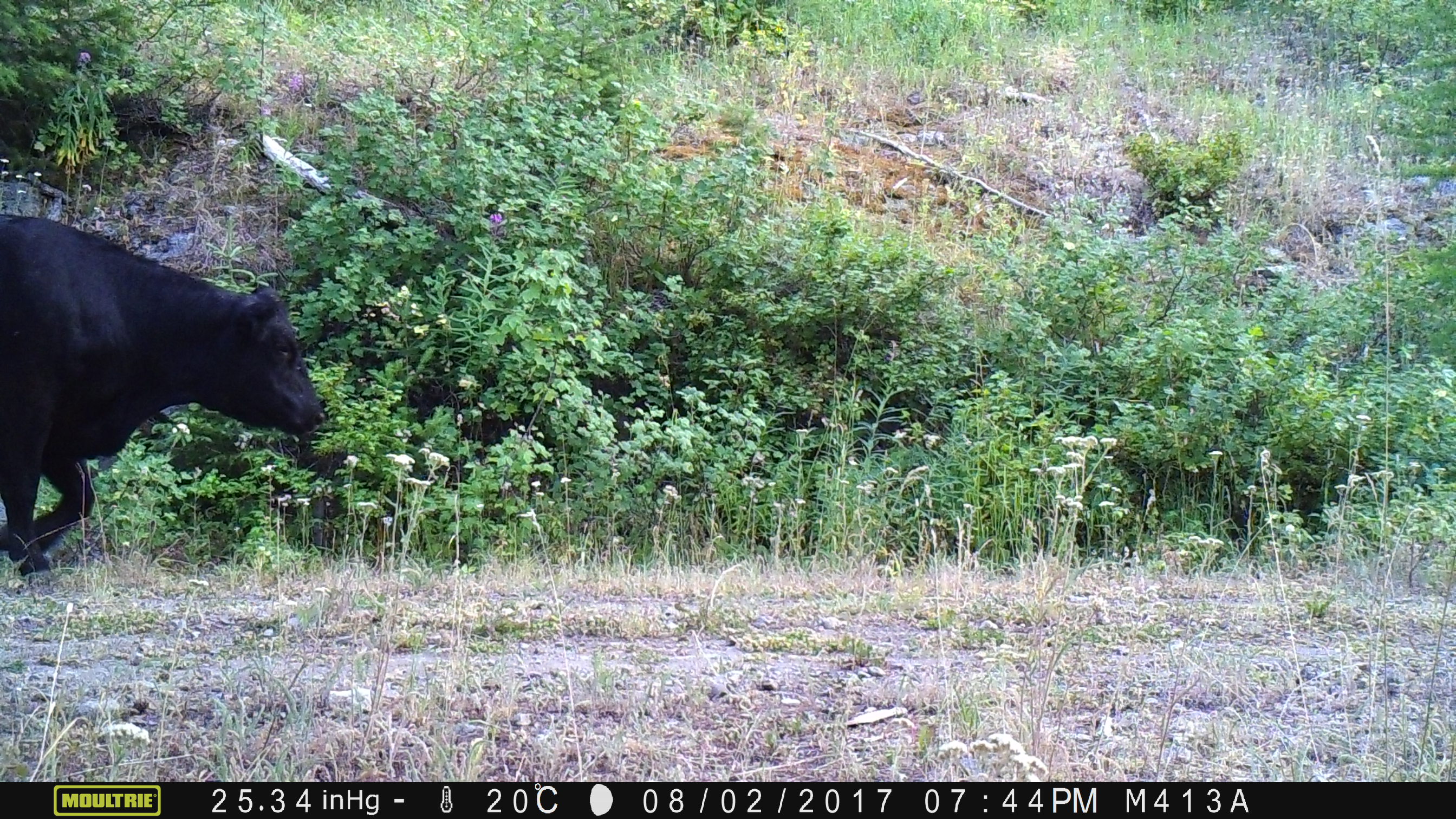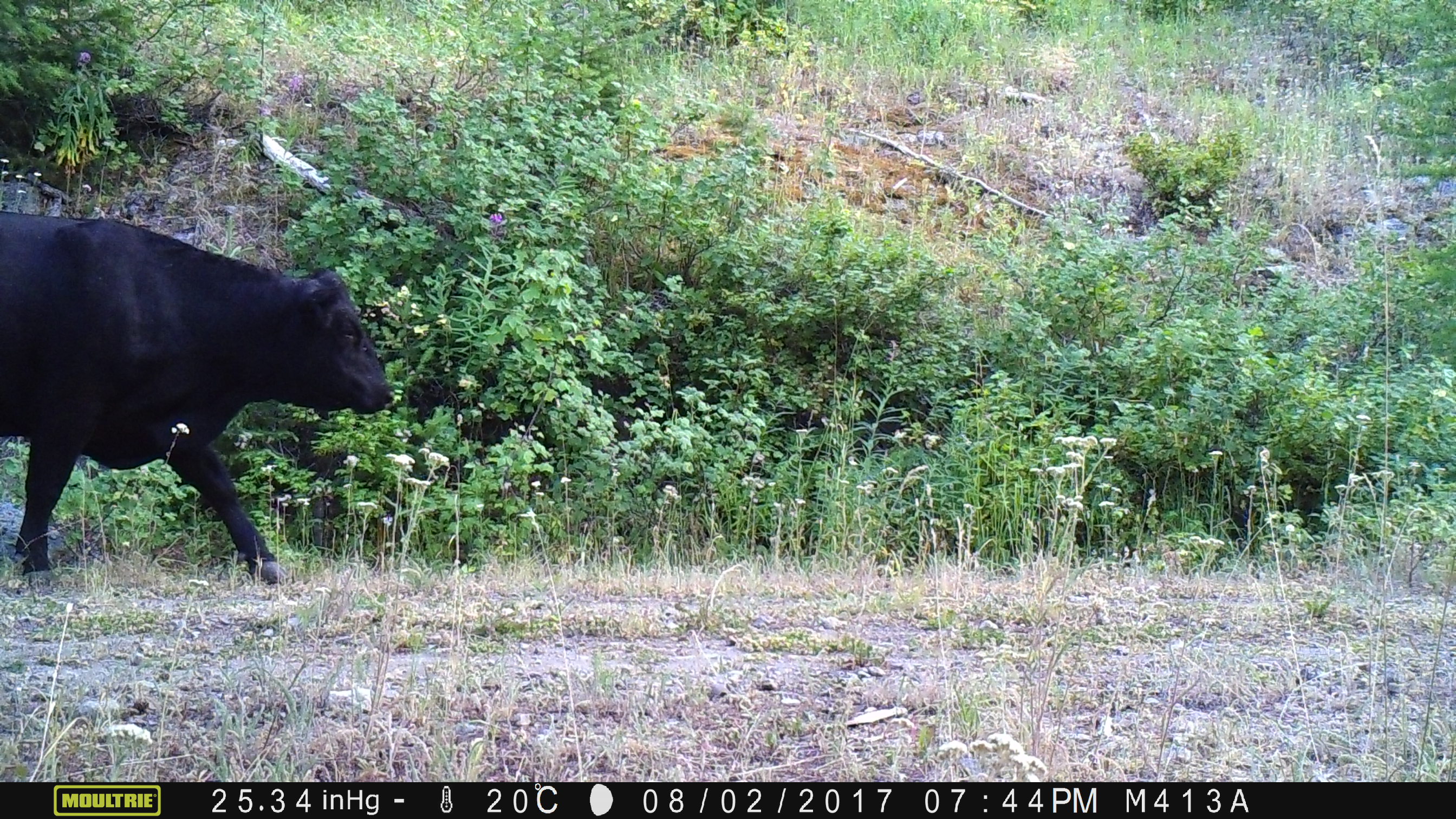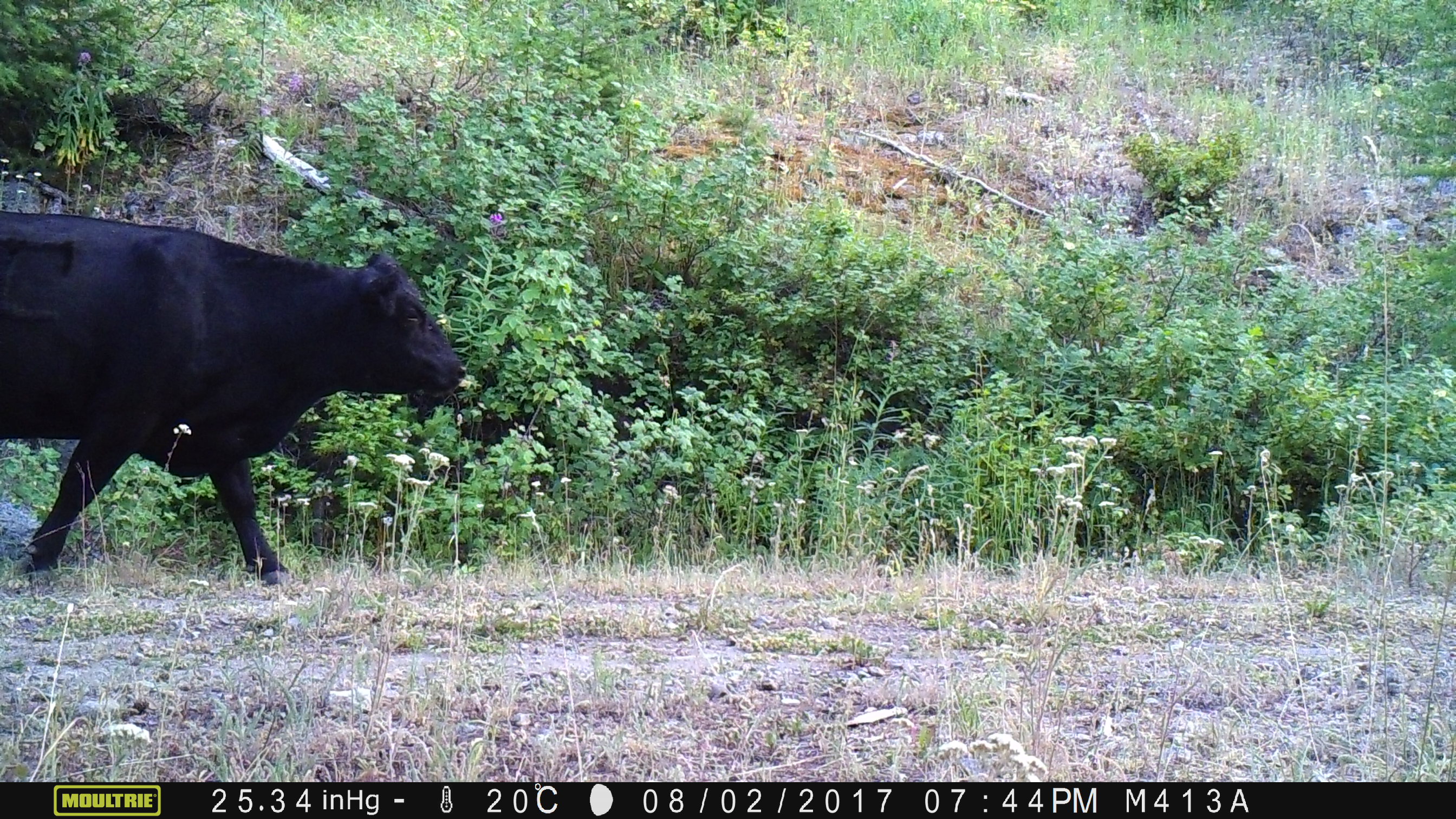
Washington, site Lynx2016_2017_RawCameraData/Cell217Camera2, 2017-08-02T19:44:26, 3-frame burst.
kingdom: Animalia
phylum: Chordata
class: Mammalia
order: Artiodactyla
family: Bovidae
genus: Bos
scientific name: Bos taurus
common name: domestic cattle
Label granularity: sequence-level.